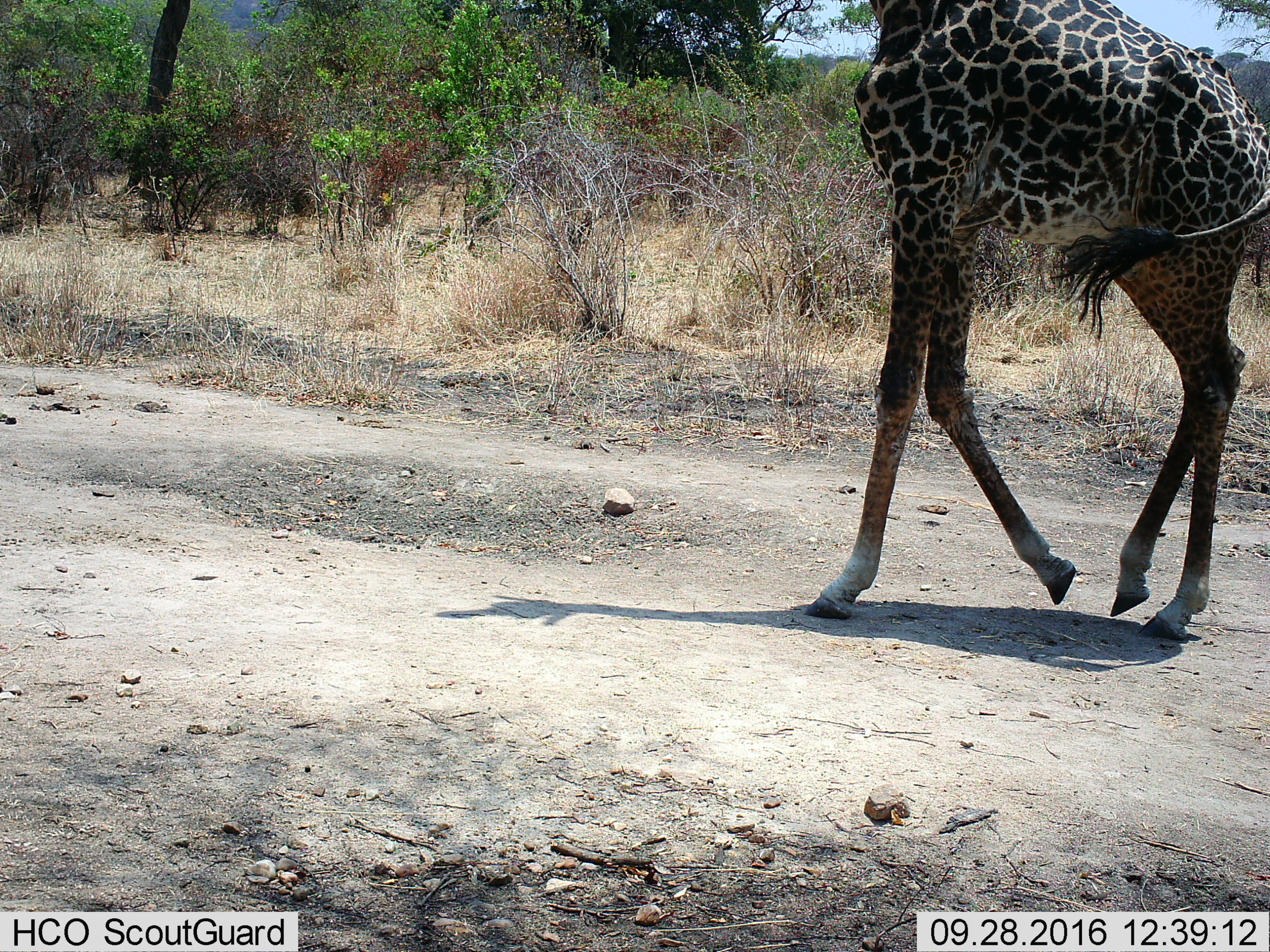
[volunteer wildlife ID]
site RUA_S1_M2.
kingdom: Animalia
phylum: Chordata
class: Mammalia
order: Artiodactyla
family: Giraffidae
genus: Giraffa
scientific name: Giraffa camelopardalis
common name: giraffe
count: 1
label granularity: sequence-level